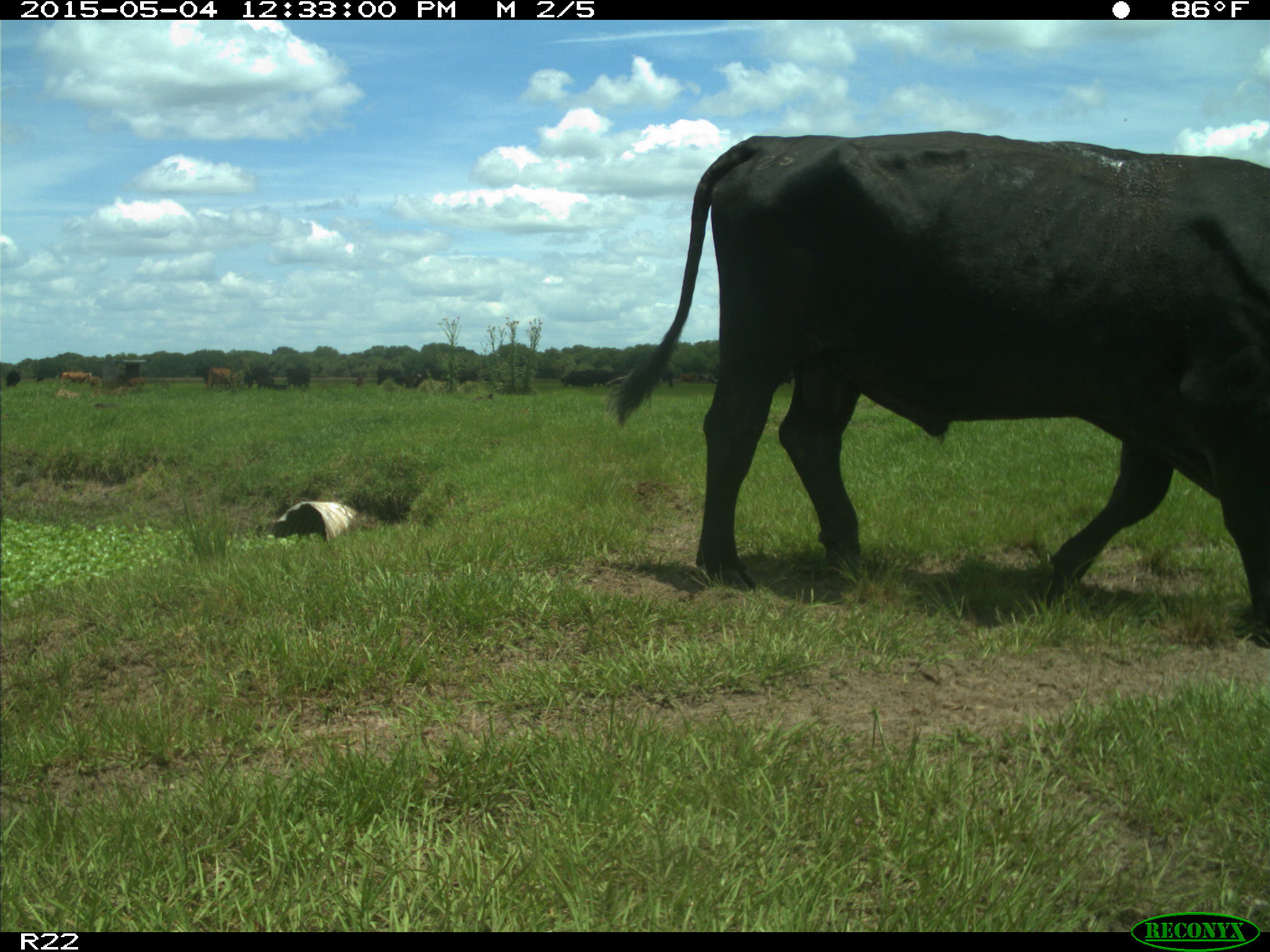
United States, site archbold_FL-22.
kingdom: Animalia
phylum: Chordata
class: Mammalia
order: Artiodactyla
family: Bovidae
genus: Bos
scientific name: Bos taurus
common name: domestic cow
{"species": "Bos taurus (domestic cow)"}